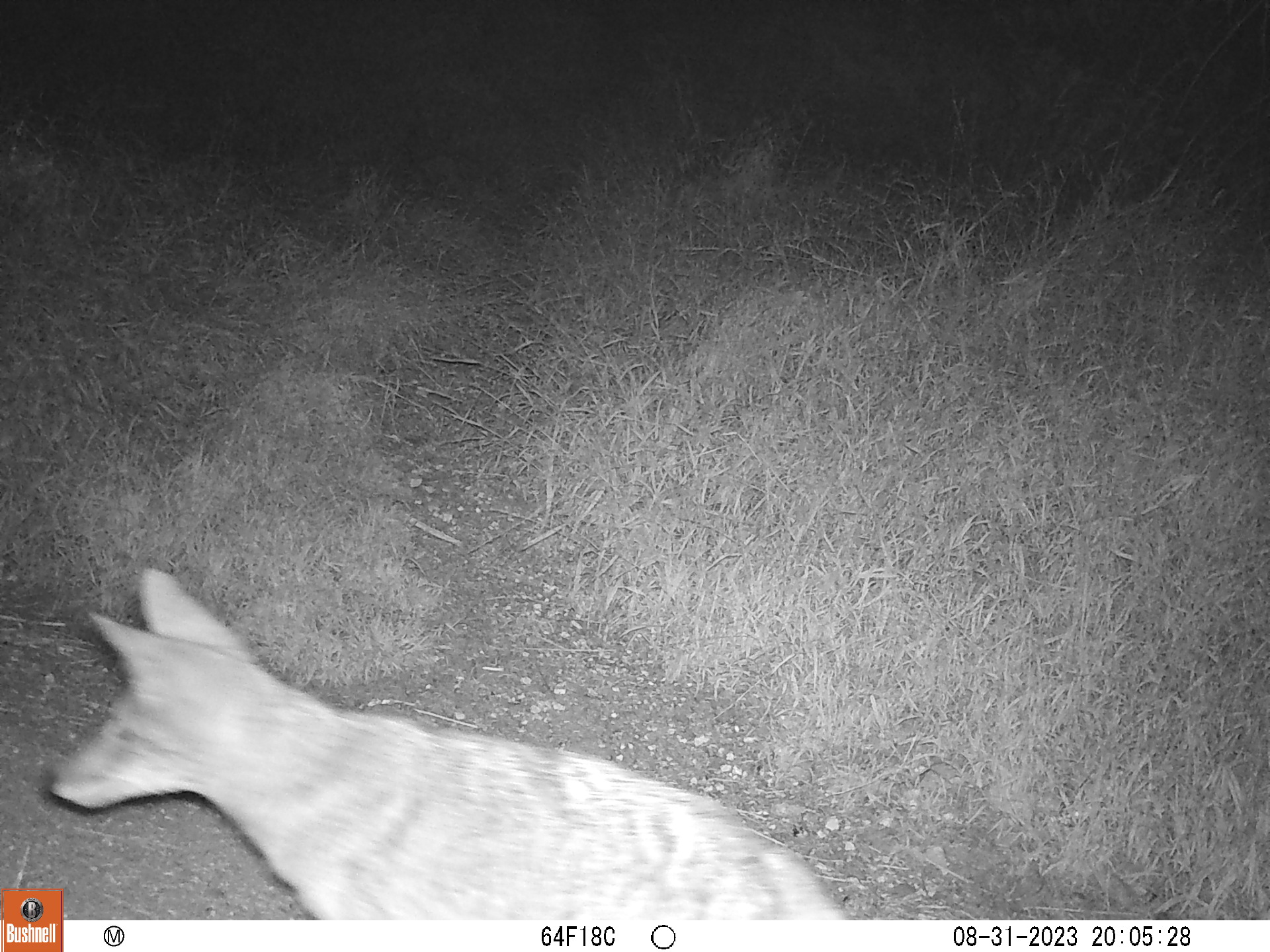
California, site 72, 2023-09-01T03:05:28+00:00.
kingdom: Animalia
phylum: Chordata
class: Mammalia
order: Carnivora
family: Canidae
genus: Canis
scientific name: Canis latrans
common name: coyote